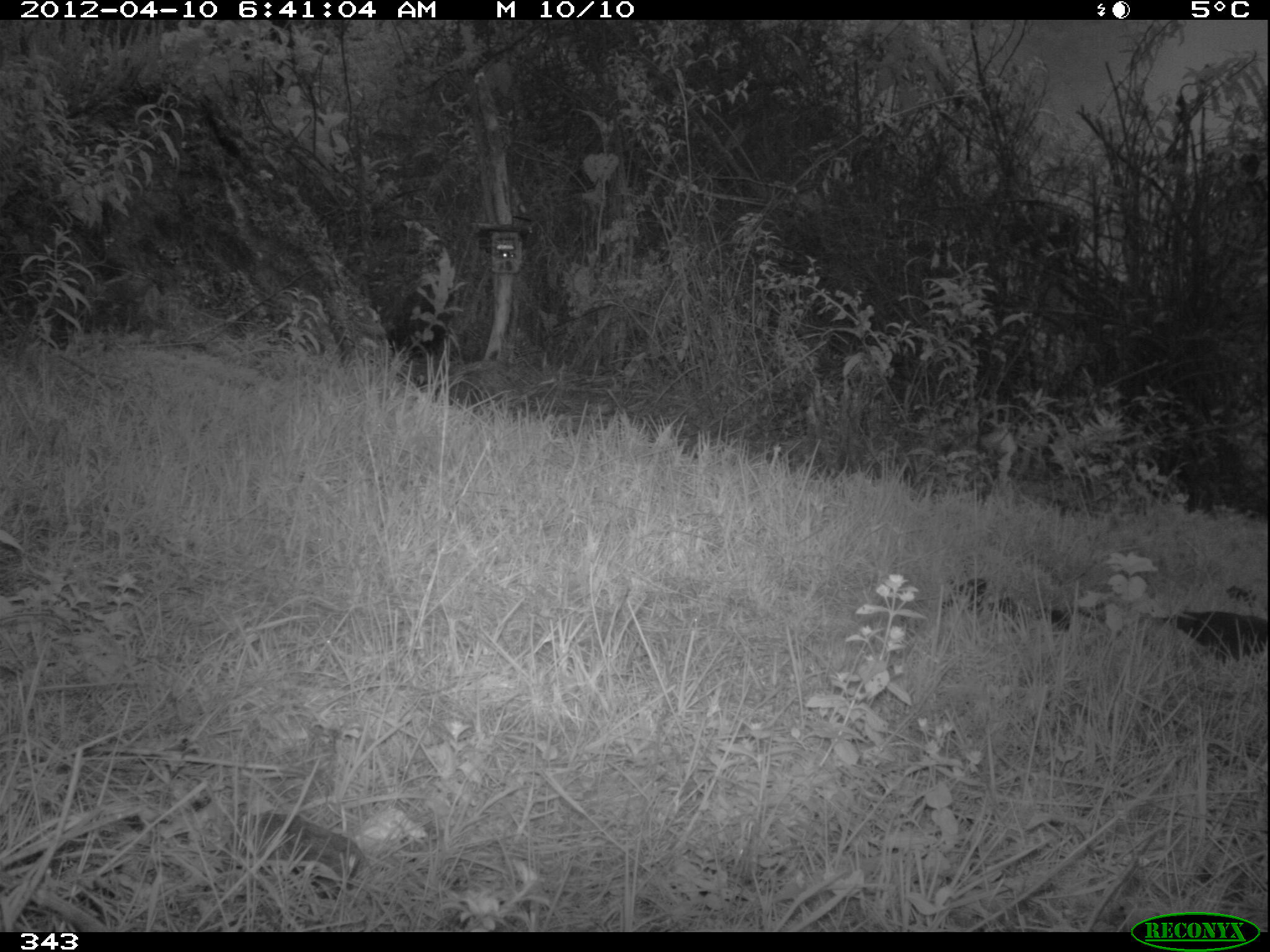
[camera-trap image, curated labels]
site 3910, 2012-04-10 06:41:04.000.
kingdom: Animalia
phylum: Chordata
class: Aves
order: Passeriformes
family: Turdidae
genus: Turdus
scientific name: Turdus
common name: true thrushes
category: turdus sp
Turdus sp (true thrushes) (Turdus).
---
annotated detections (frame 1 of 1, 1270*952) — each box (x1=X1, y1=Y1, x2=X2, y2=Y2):
turdus sp: (x1=1155, y1=605, x2=1268, y2=664)